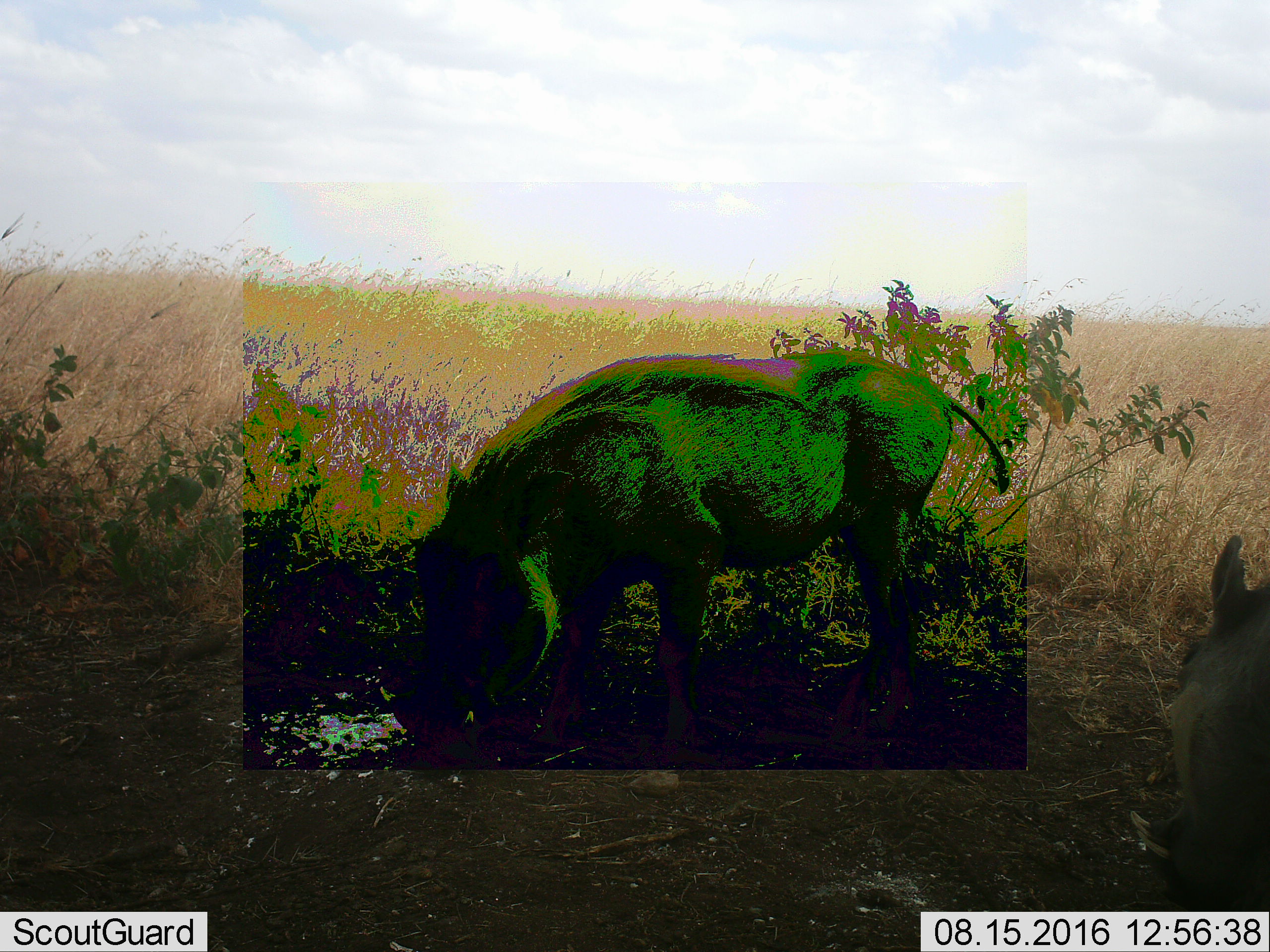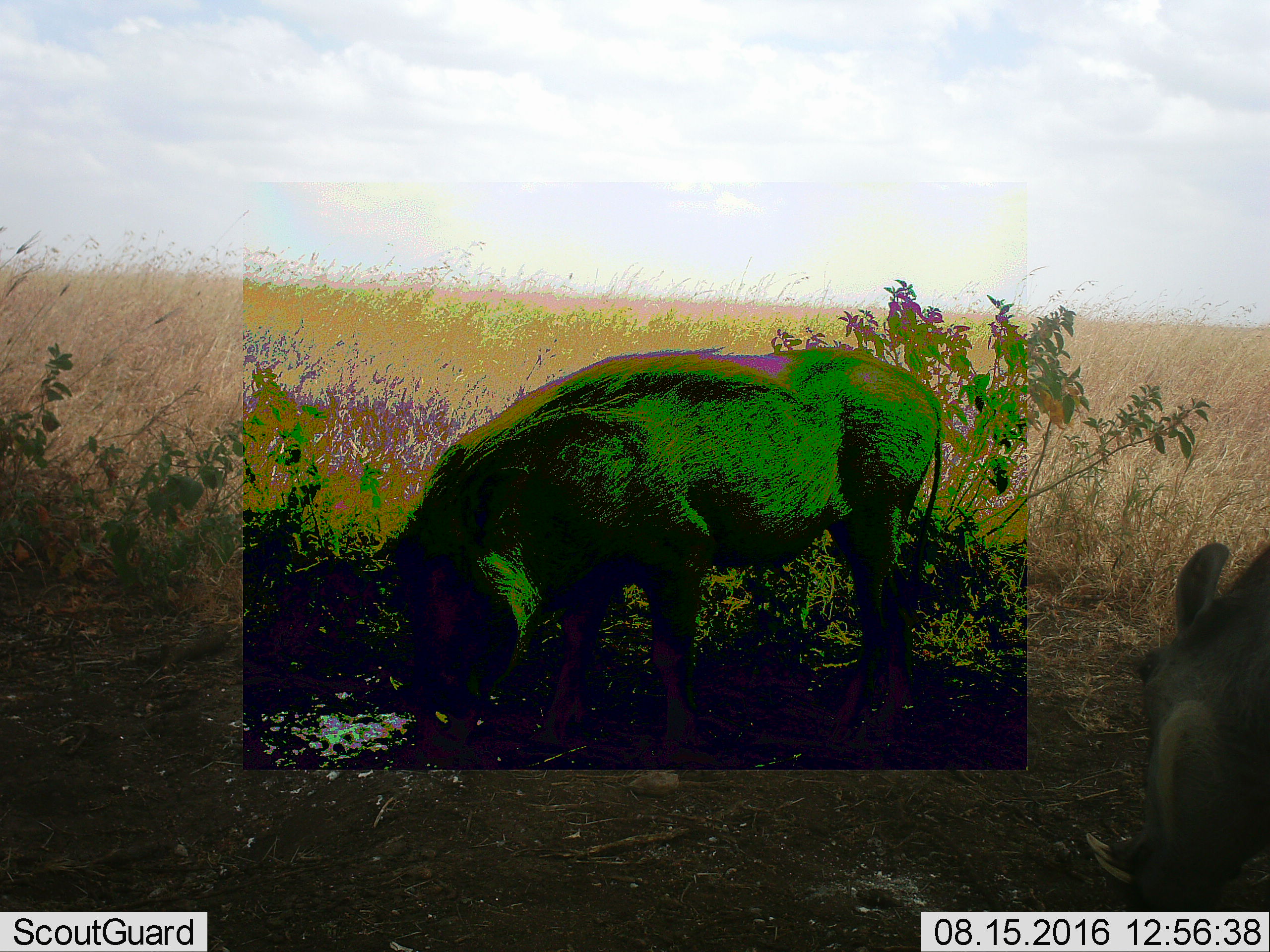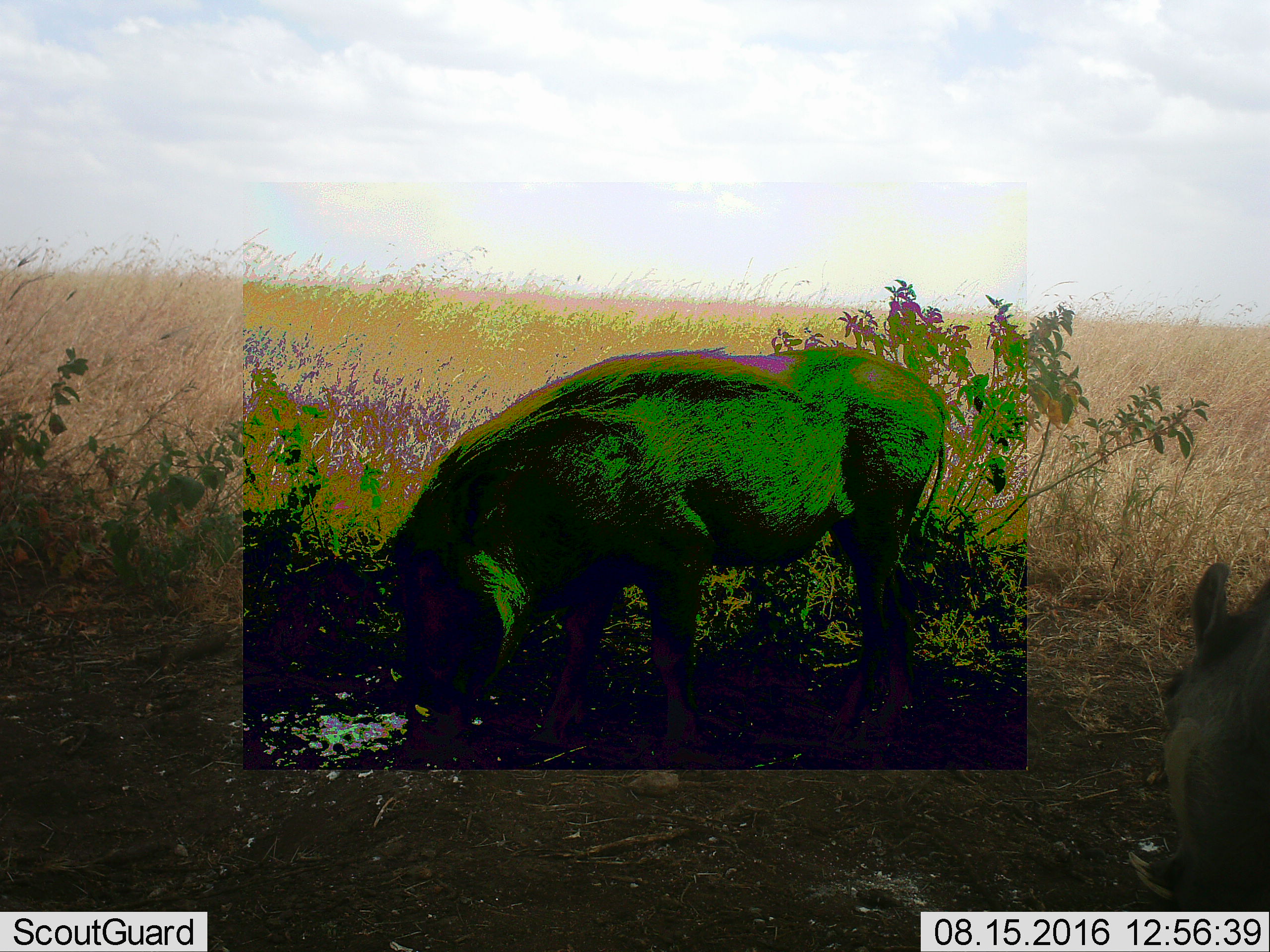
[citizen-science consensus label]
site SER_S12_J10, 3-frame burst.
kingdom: Animalia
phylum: Chordata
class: Mammalia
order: Artiodactyla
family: Suidae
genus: Phacochoerus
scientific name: Phacochoerus africanus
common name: warthog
Warthog (Phacochoerus africanus), count 2. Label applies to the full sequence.